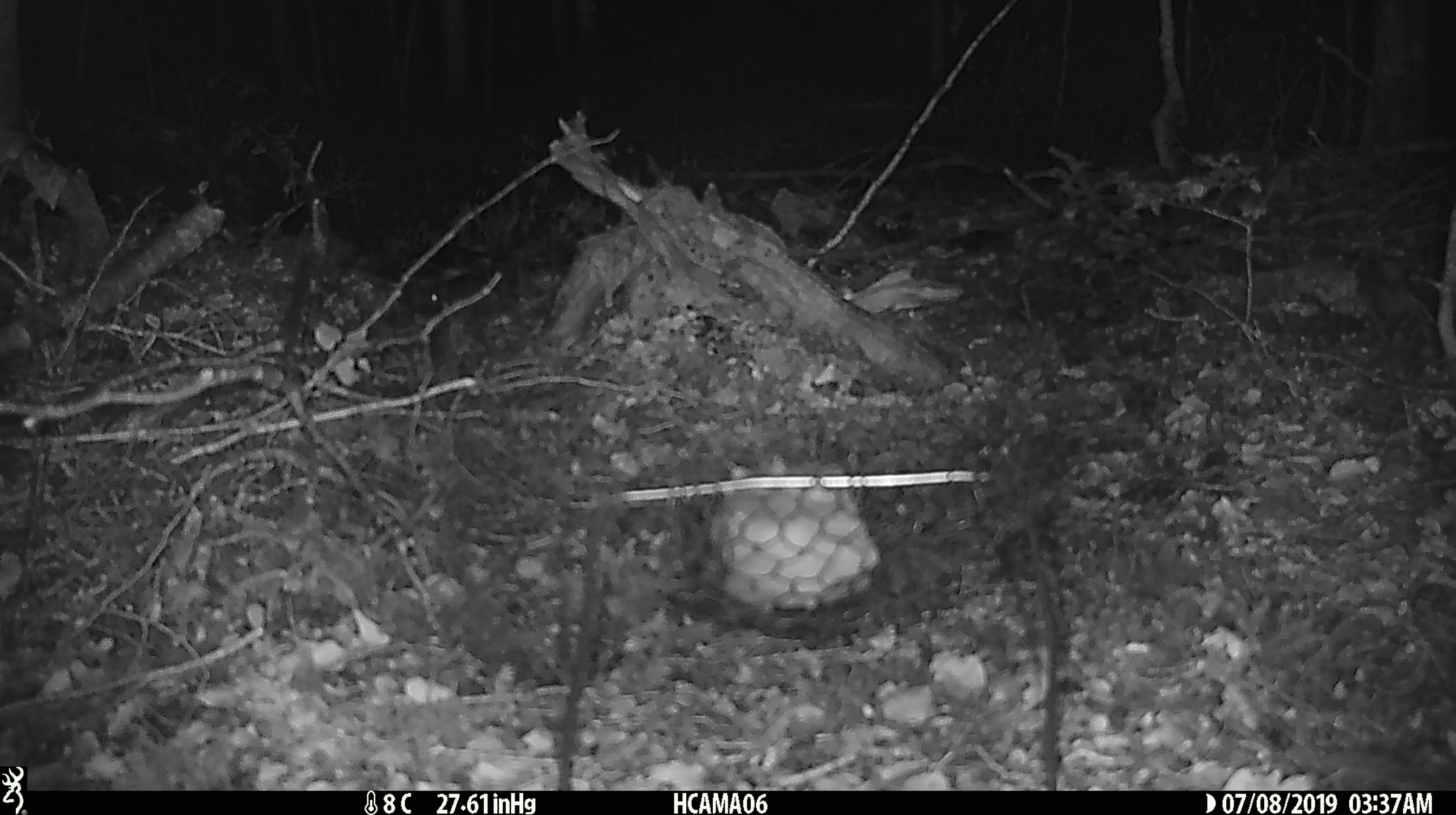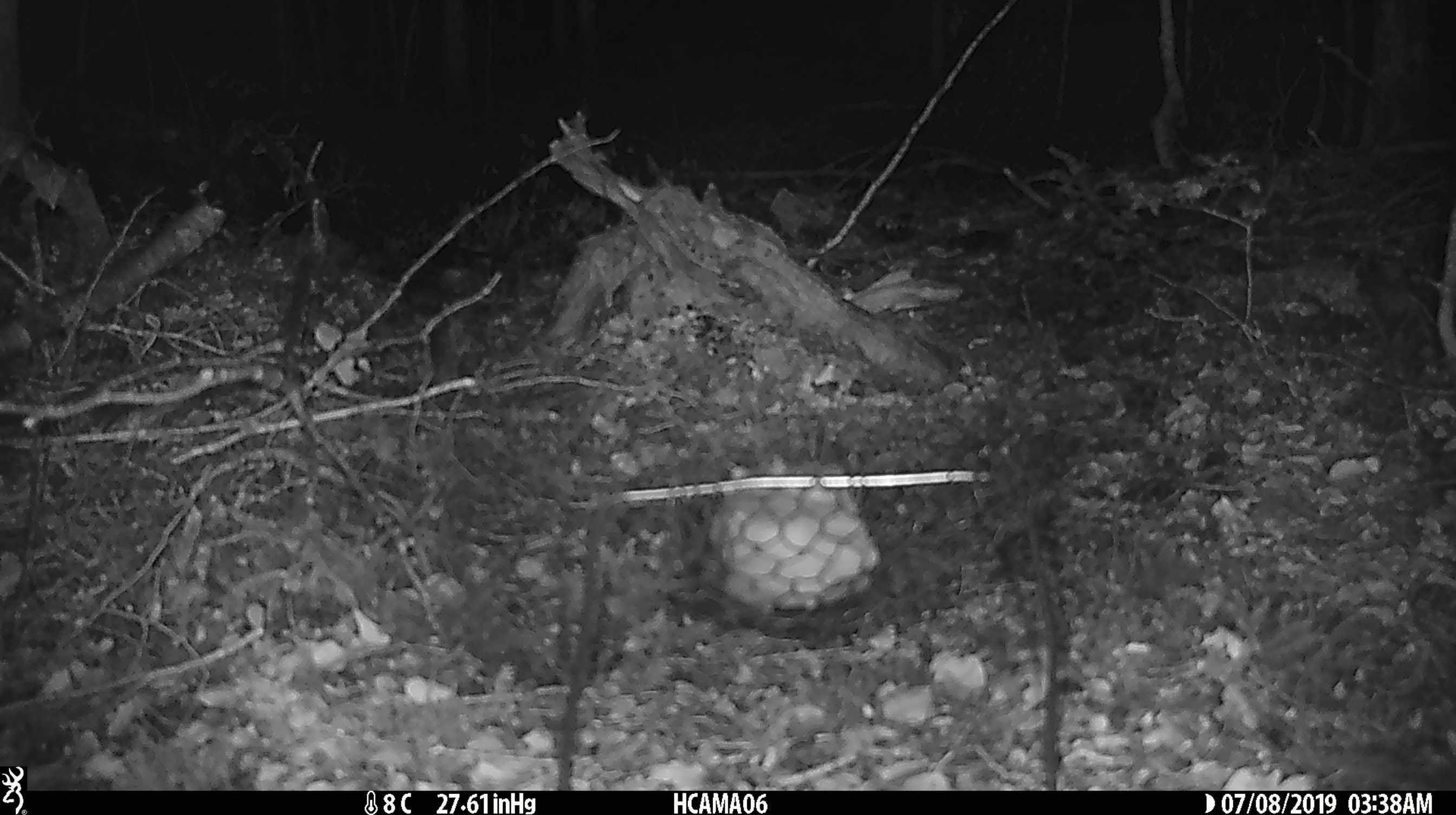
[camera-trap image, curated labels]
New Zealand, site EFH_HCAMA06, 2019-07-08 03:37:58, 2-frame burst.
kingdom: Animalia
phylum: Chordata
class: Mammalia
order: Rodentia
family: Muridae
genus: Mus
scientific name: Mus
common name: mouse